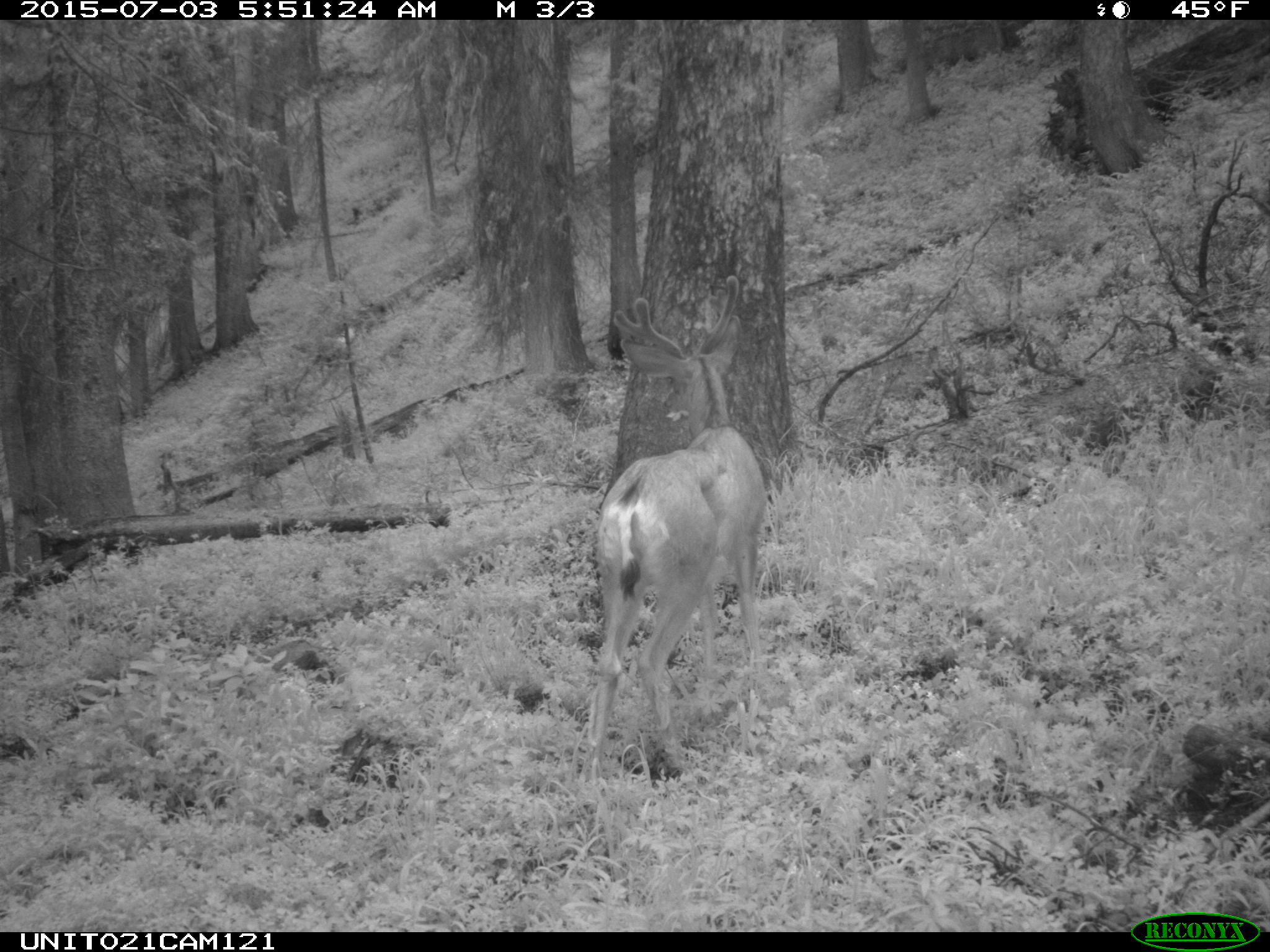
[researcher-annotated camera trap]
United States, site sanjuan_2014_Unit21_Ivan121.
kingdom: Animalia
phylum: Chordata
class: Mammalia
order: Artiodactyla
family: Cervidae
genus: Odocoileus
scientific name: Odocoileus hemionus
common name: mule deer